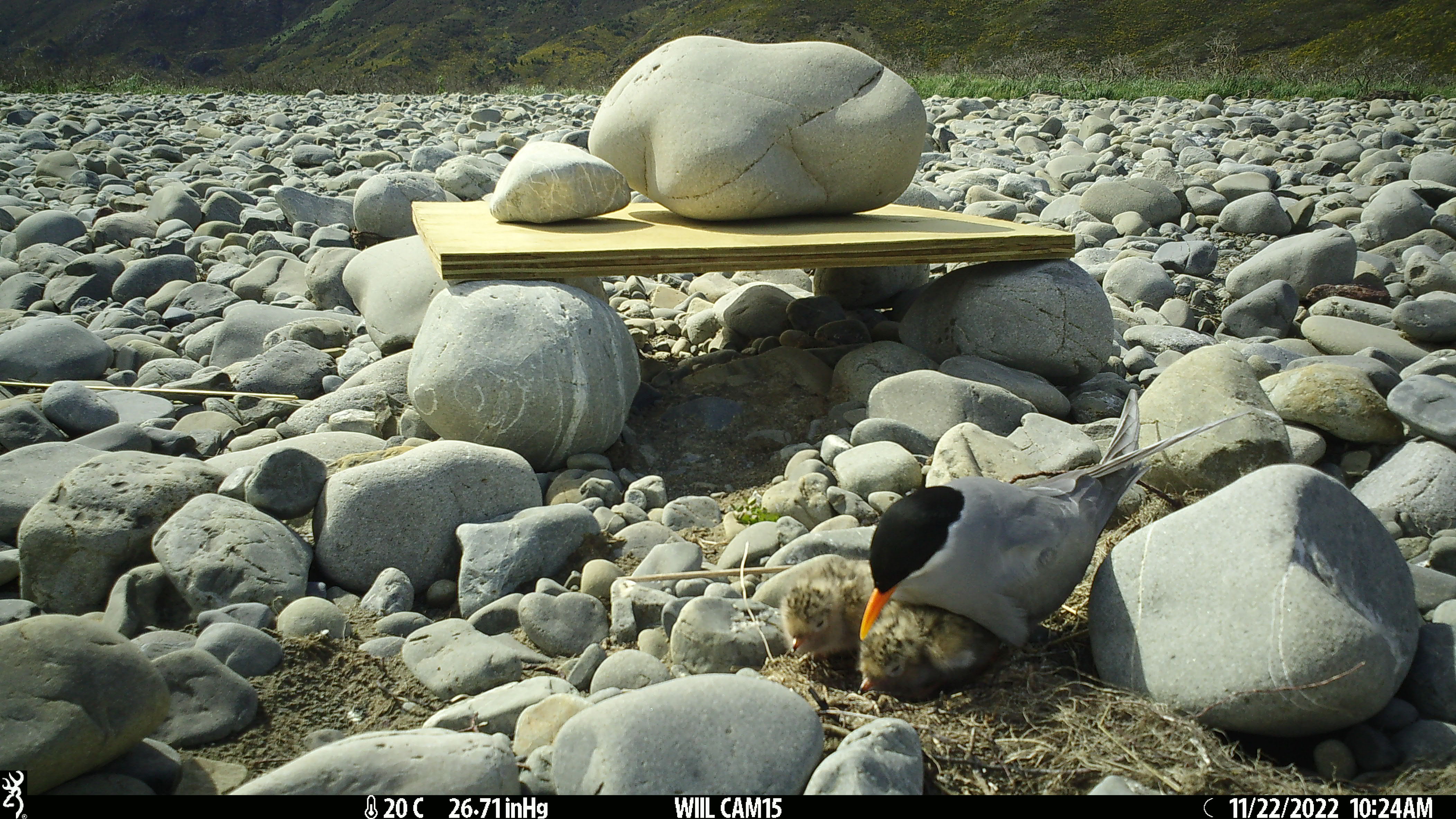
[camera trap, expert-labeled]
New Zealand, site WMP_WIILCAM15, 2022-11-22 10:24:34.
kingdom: Animalia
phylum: Chordata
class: Aves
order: Charadriiformes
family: Laridae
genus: Chlidonias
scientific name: Chlidonias albostriatus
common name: black-fronted tern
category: black fronted tern